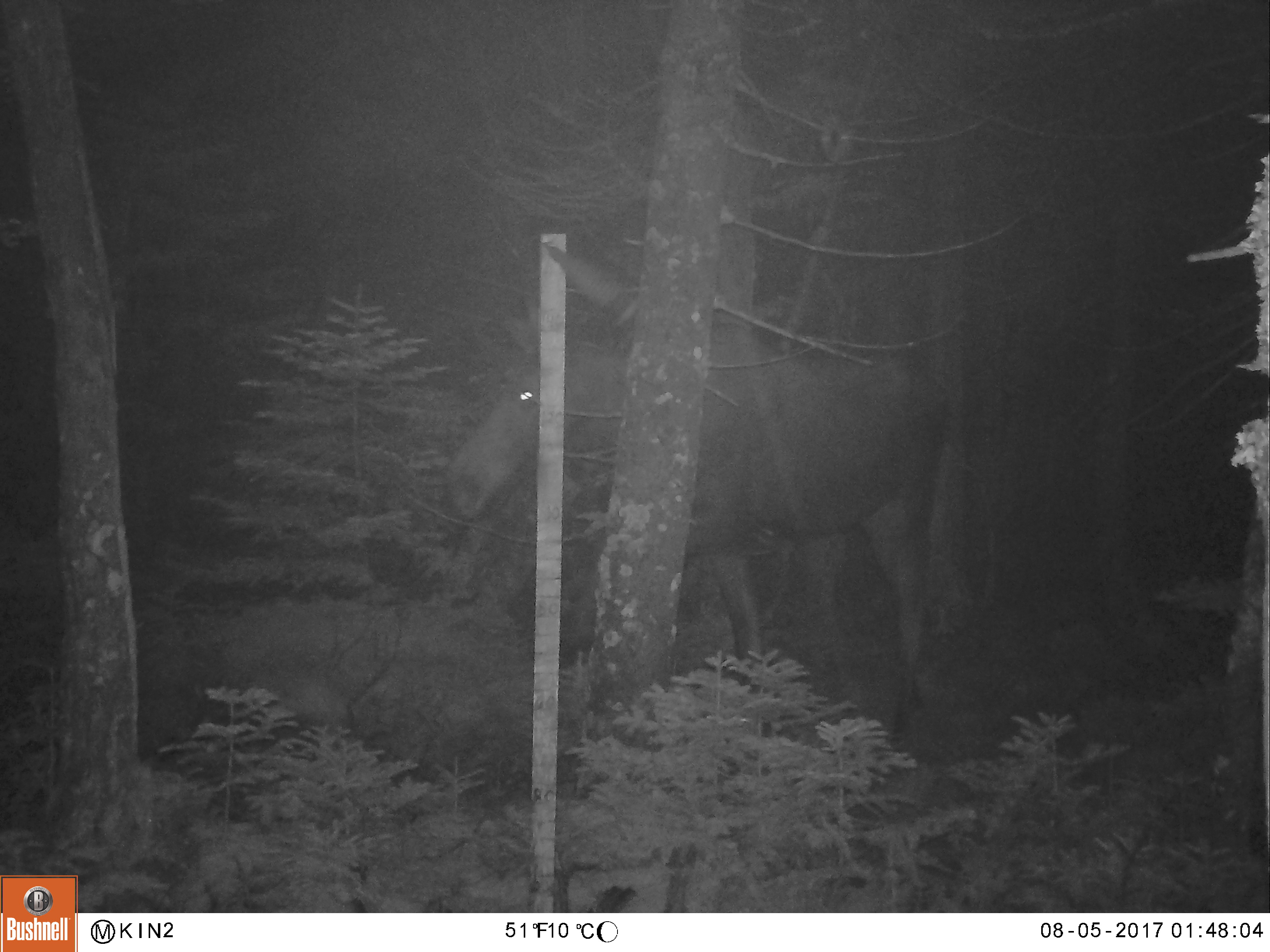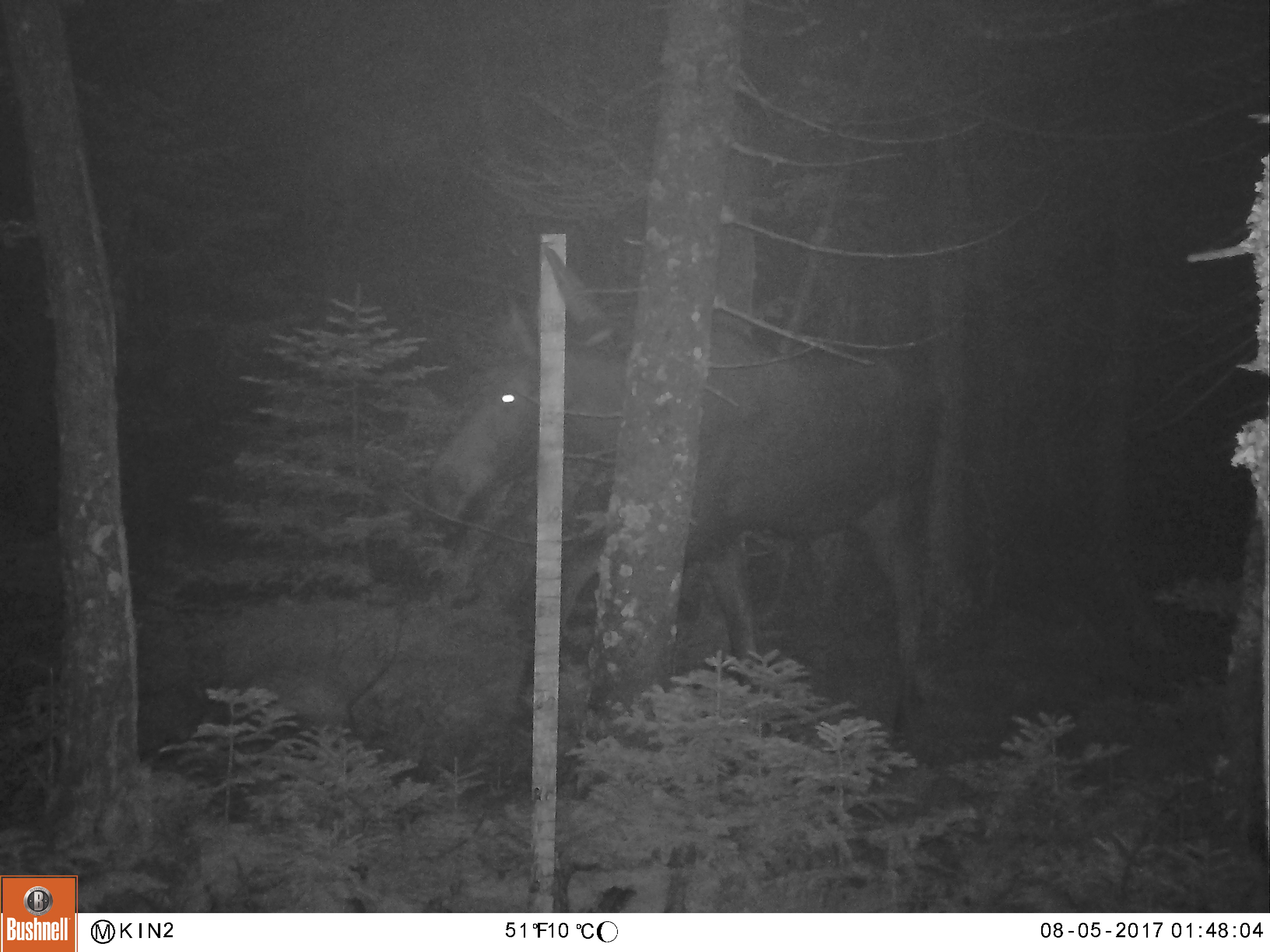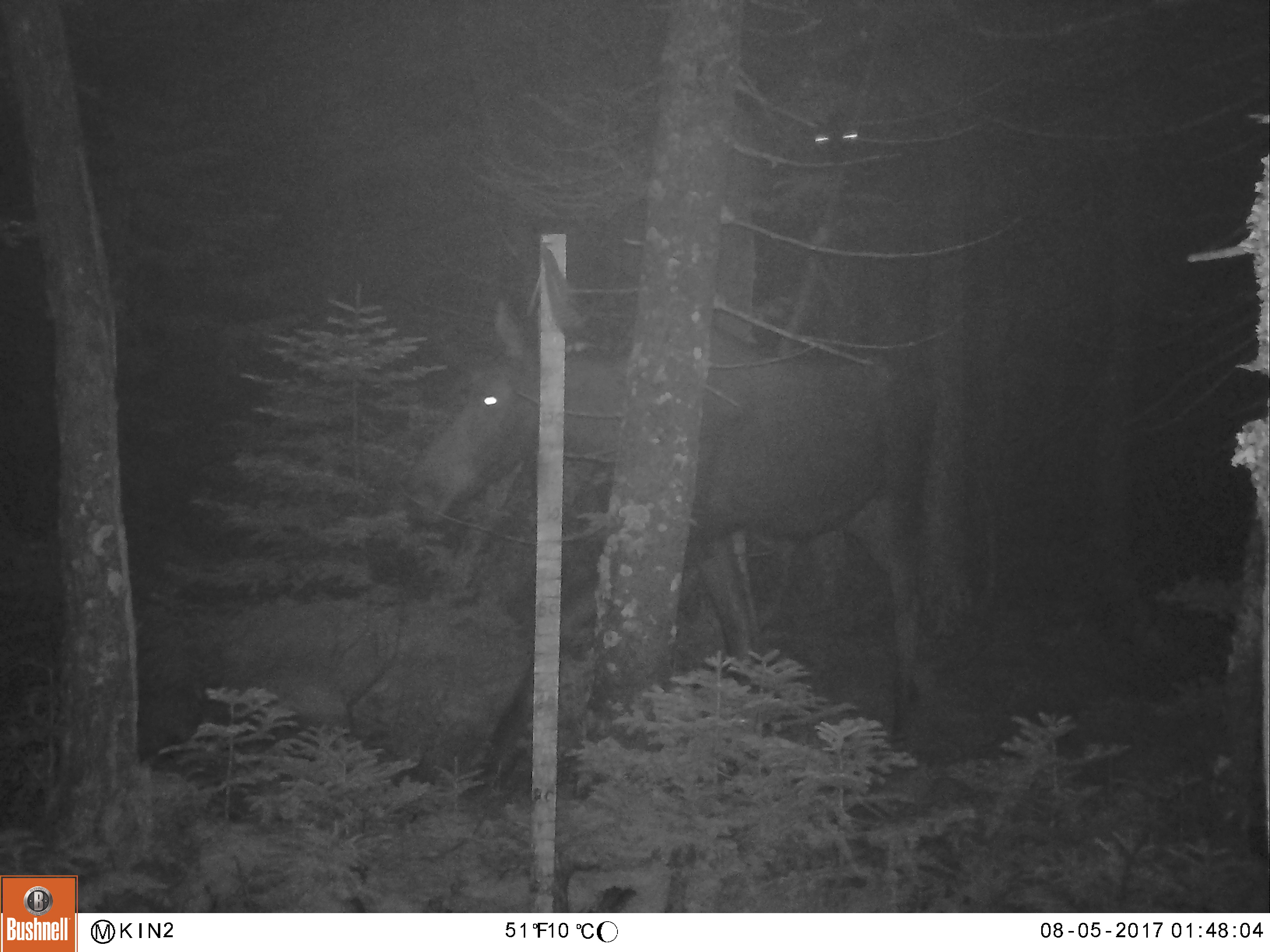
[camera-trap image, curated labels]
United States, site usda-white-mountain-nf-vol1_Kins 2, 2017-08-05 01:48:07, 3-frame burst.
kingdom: Animalia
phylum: Chordata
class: Mammalia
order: Artiodactyla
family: Cervidae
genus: Alces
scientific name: Alces alces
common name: moose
Moose (Alces alces).